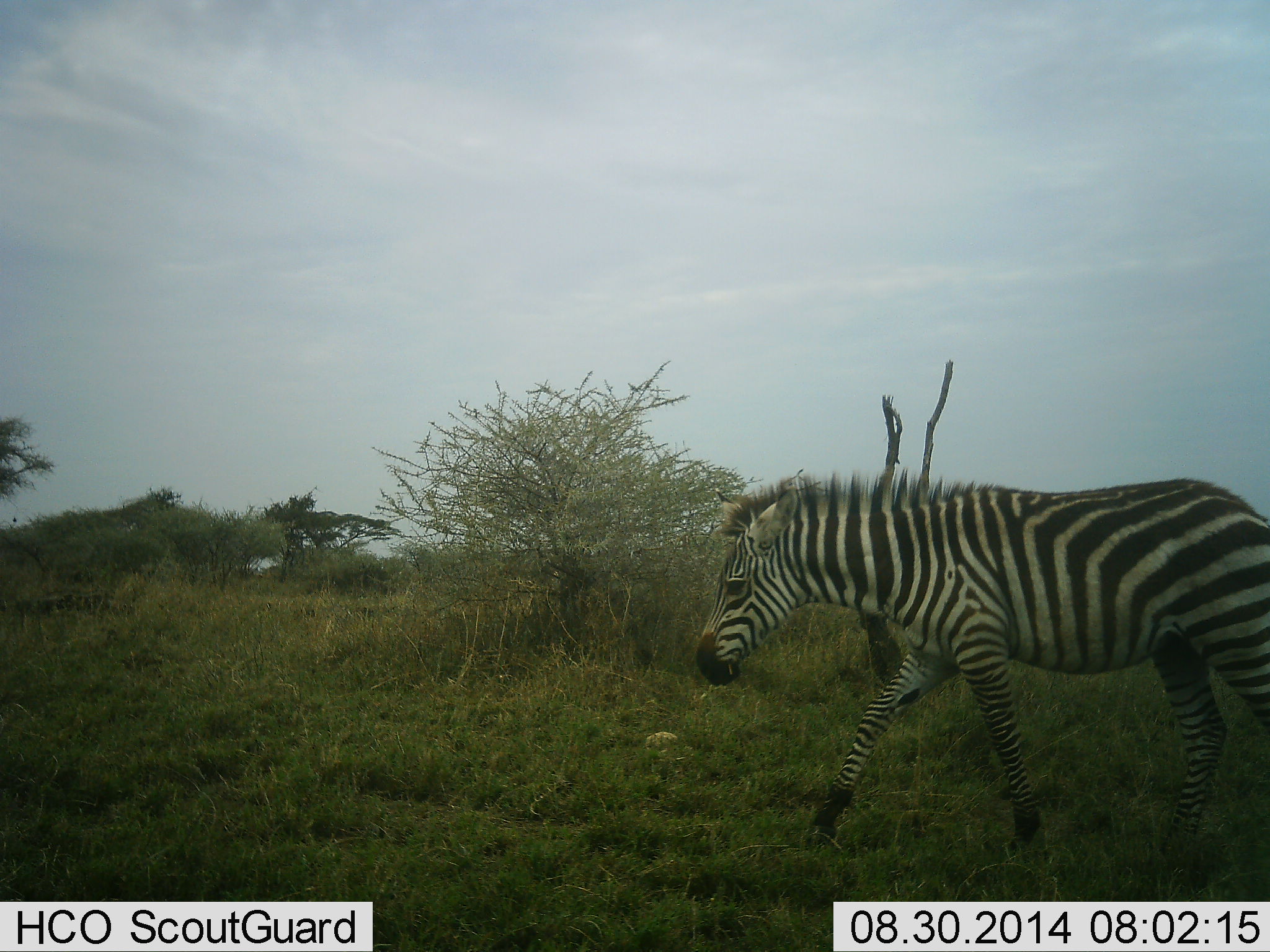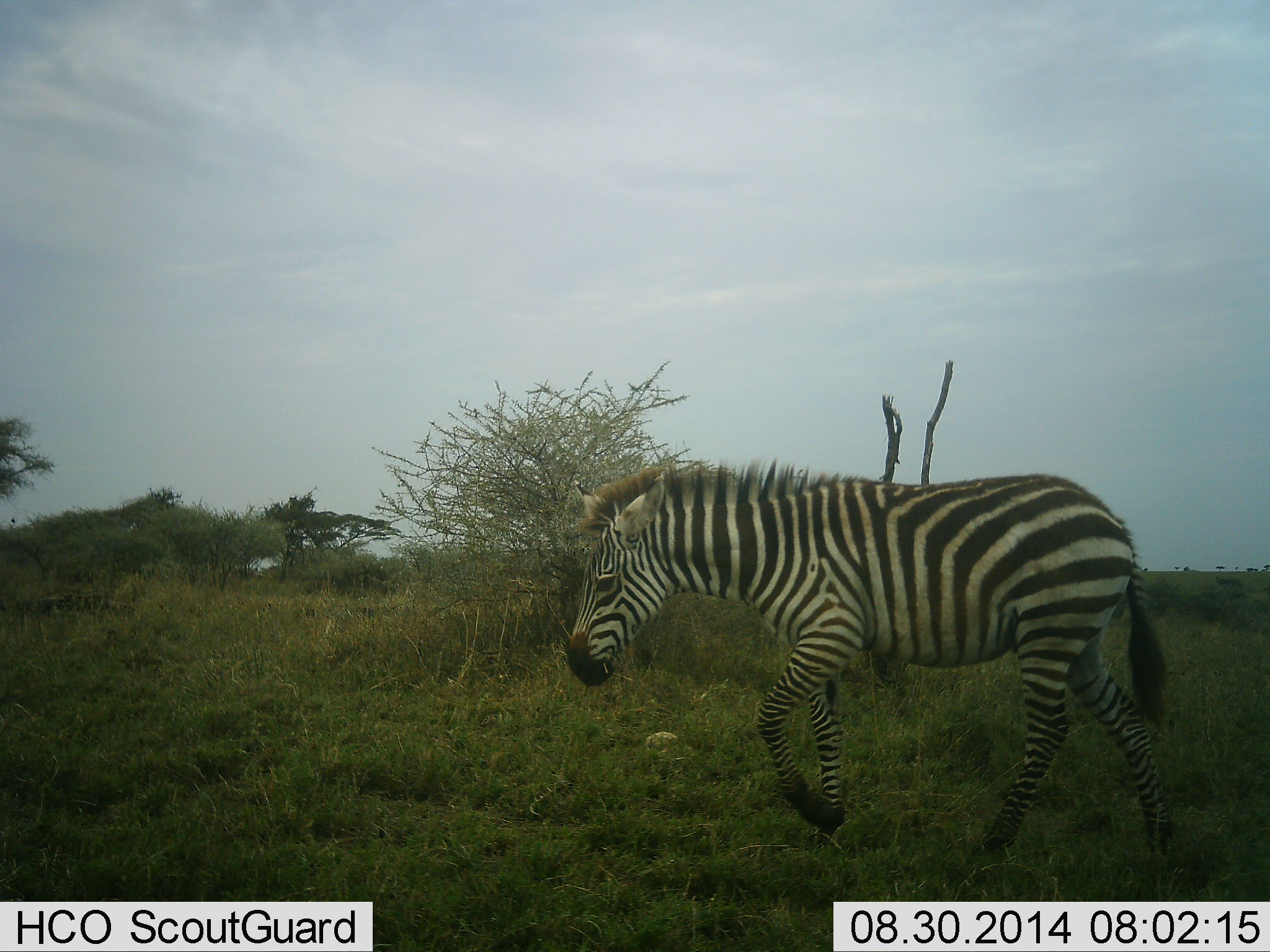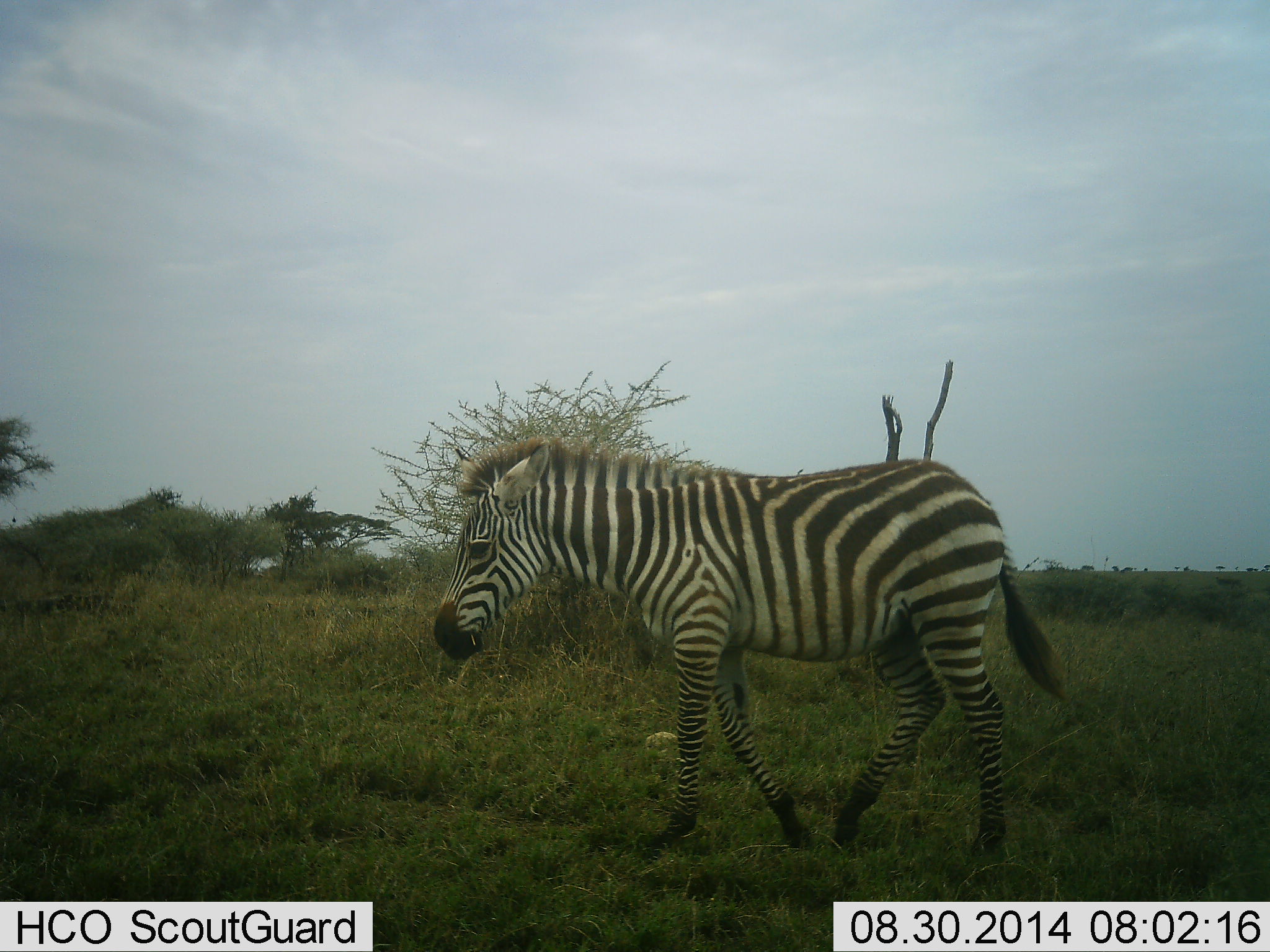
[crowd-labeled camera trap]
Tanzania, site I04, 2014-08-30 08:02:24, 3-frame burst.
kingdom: Animalia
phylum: Chordata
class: Mammalia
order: Perissodactyla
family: Equidae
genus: Equus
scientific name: Equus quagga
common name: plains zebra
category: zebra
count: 1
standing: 10%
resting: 0%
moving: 90%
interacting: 0%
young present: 0%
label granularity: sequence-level